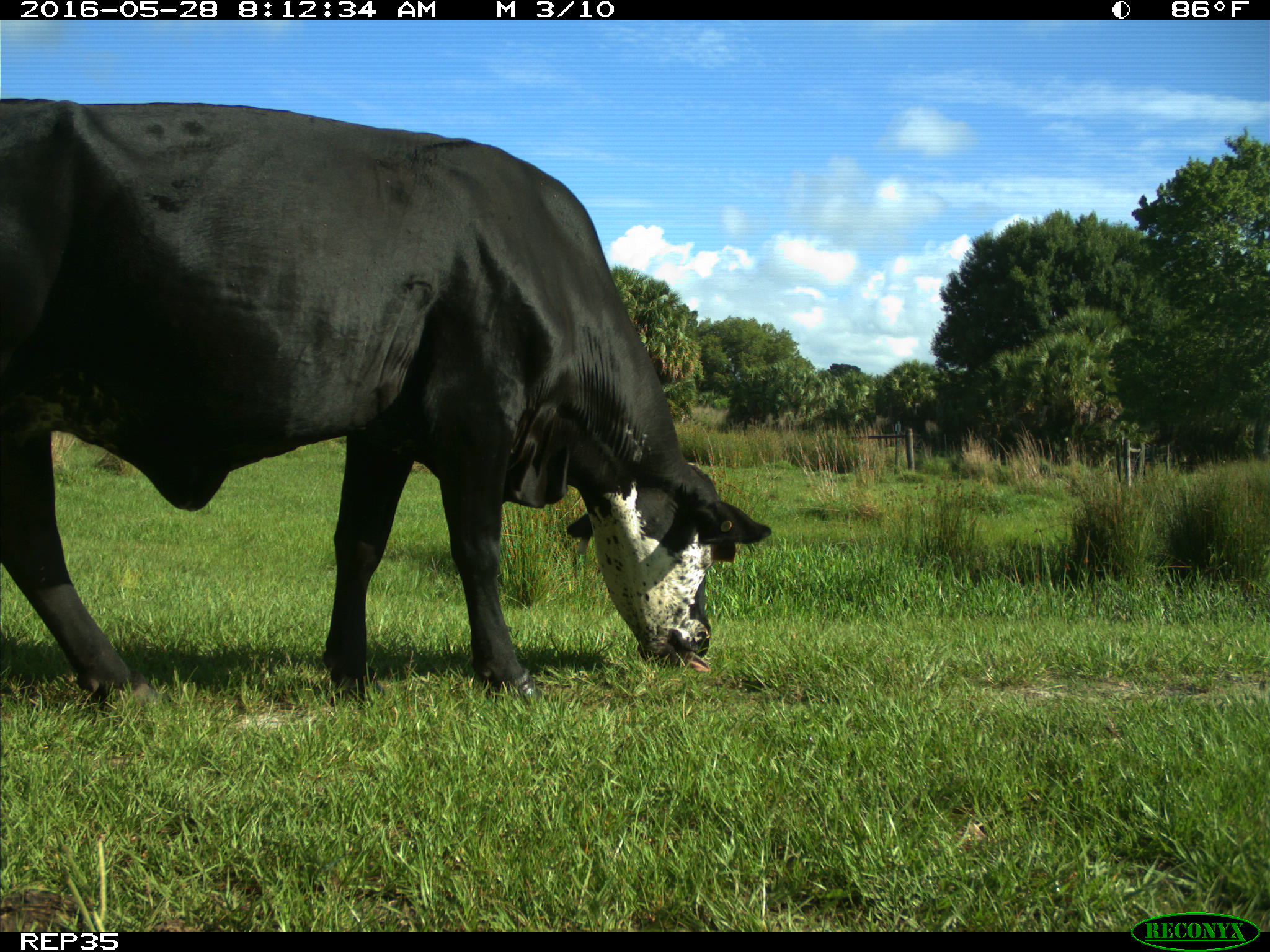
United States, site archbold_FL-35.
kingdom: Animalia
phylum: Chordata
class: Mammalia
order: Artiodactyla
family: Bovidae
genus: Bos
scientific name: Bos taurus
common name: domestic cow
Bos taurus (domestic cow).